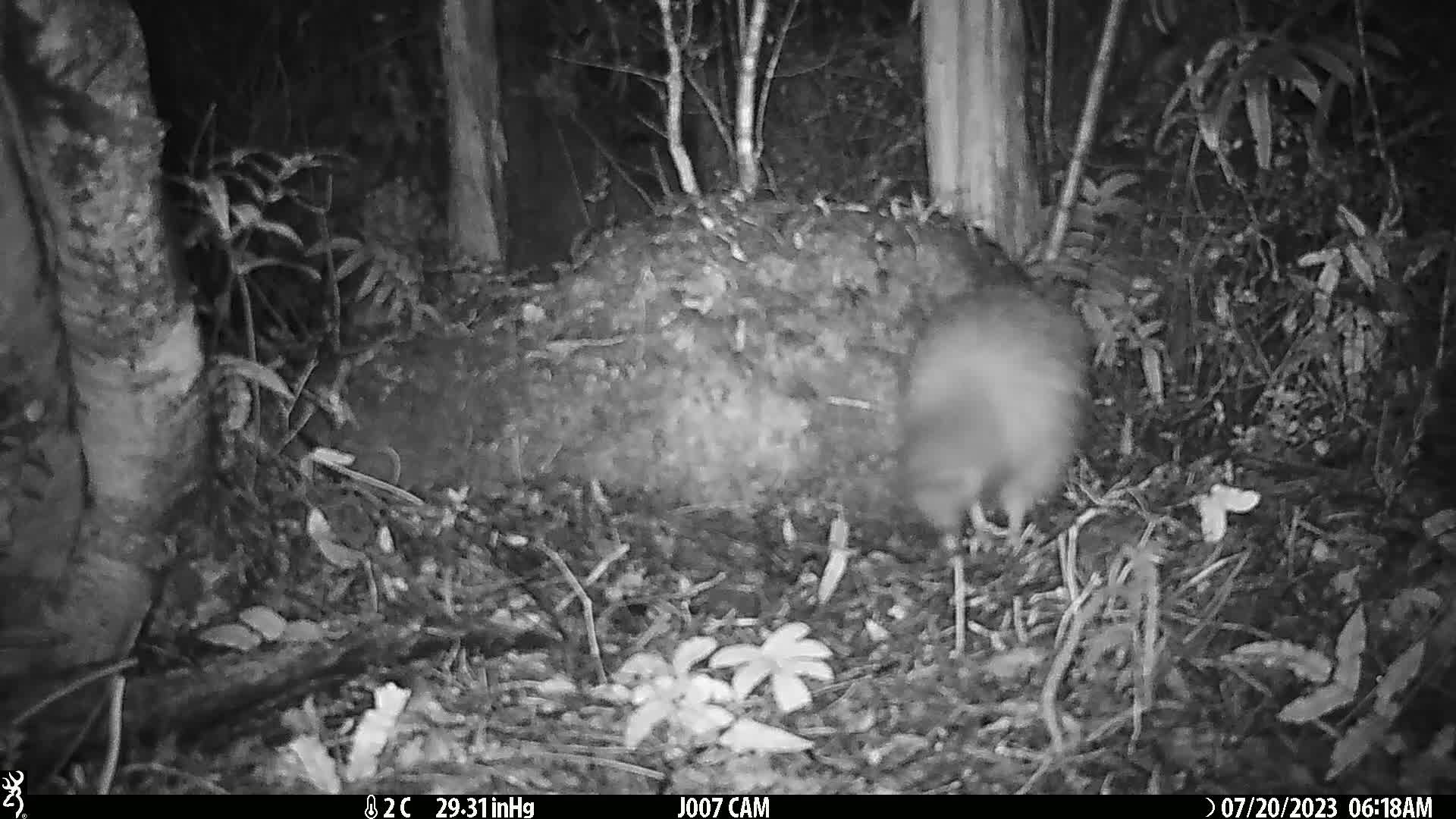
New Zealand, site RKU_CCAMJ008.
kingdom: Animalia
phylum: Chordata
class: Aves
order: Apterygiformes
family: Apterygidae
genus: Apteryx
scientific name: Apteryx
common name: kiwi